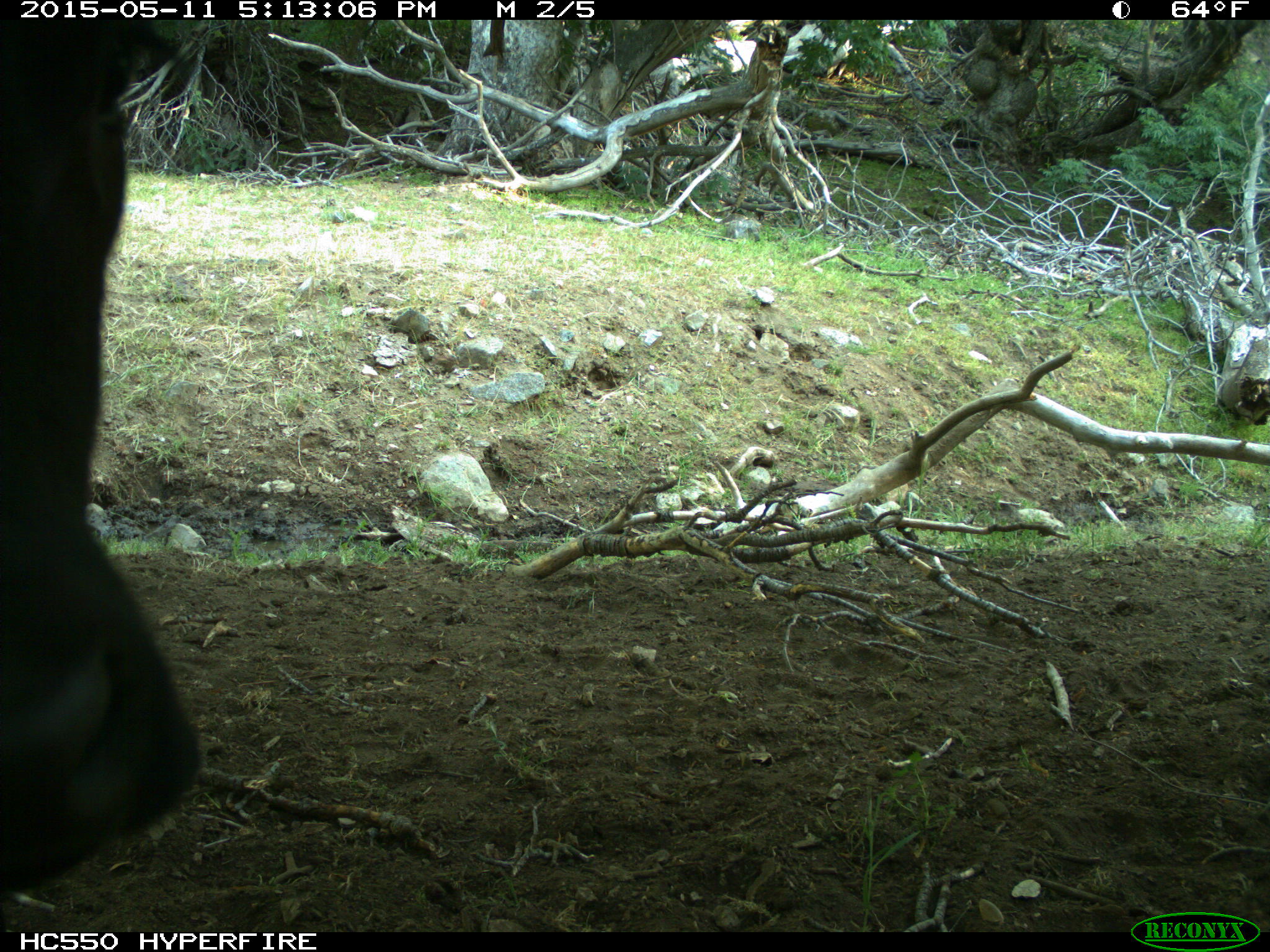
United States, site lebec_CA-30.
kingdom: Animalia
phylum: Chordata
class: Mammalia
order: Artiodactyla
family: Bovidae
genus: Bos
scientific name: Bos taurus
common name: domestic cow